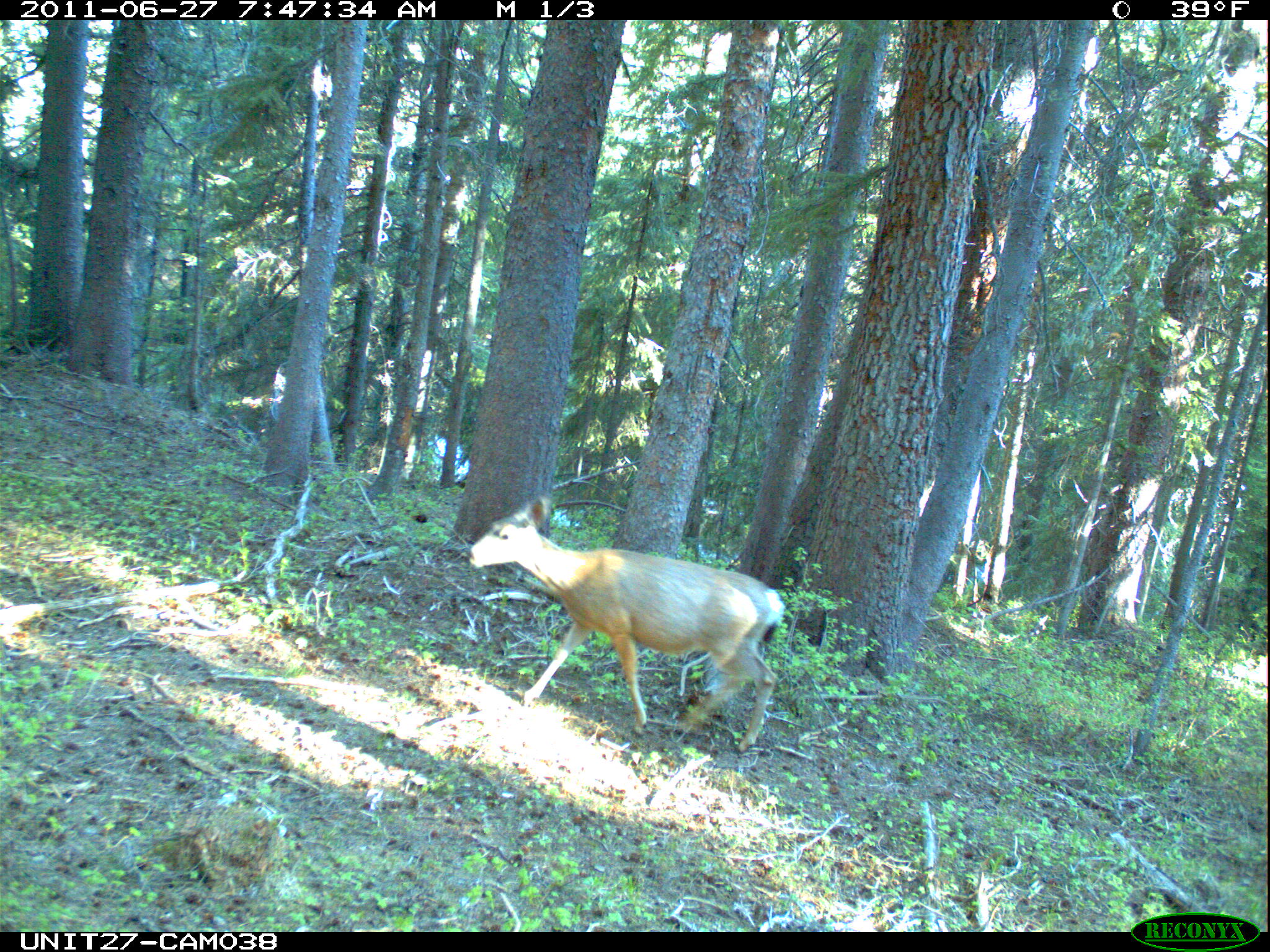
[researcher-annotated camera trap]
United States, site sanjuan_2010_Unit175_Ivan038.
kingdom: Animalia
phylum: Chordata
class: Mammalia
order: Artiodactyla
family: Cervidae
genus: Odocoileus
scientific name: Odocoileus hemionus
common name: mule deer